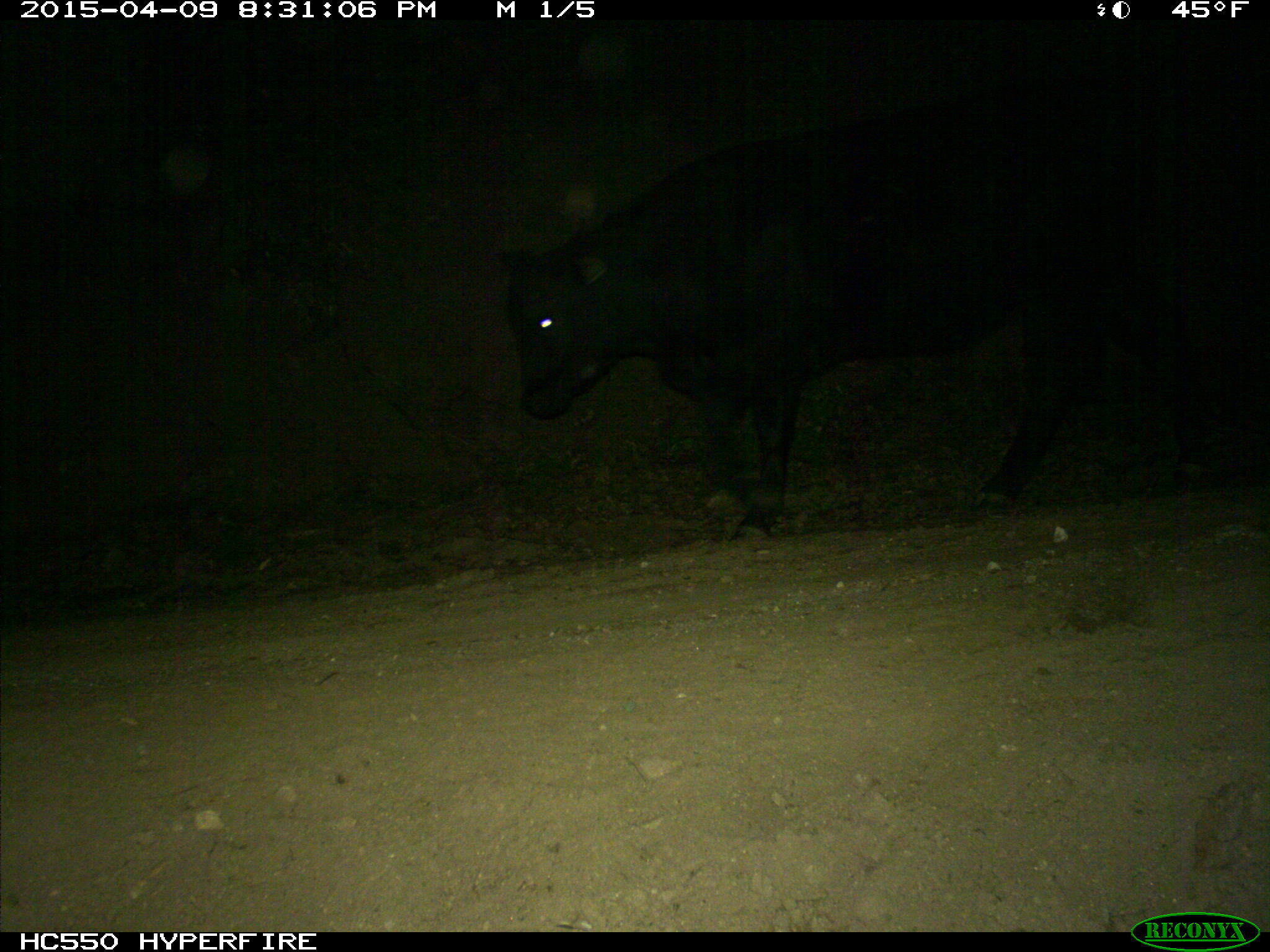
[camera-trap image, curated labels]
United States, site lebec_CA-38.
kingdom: Animalia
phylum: Chordata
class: Mammalia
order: Artiodactyla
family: Bovidae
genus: Bos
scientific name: Bos taurus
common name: domestic cow